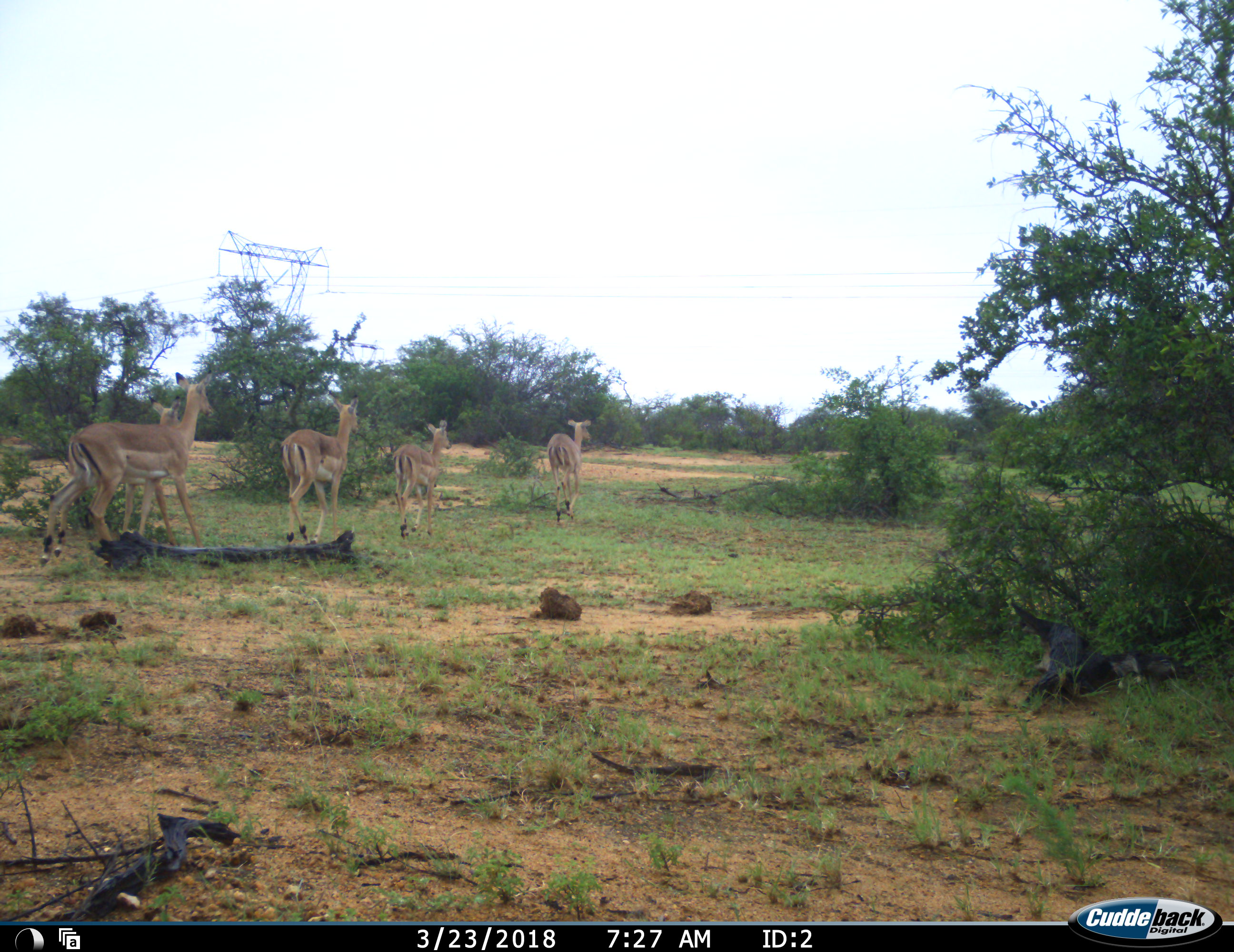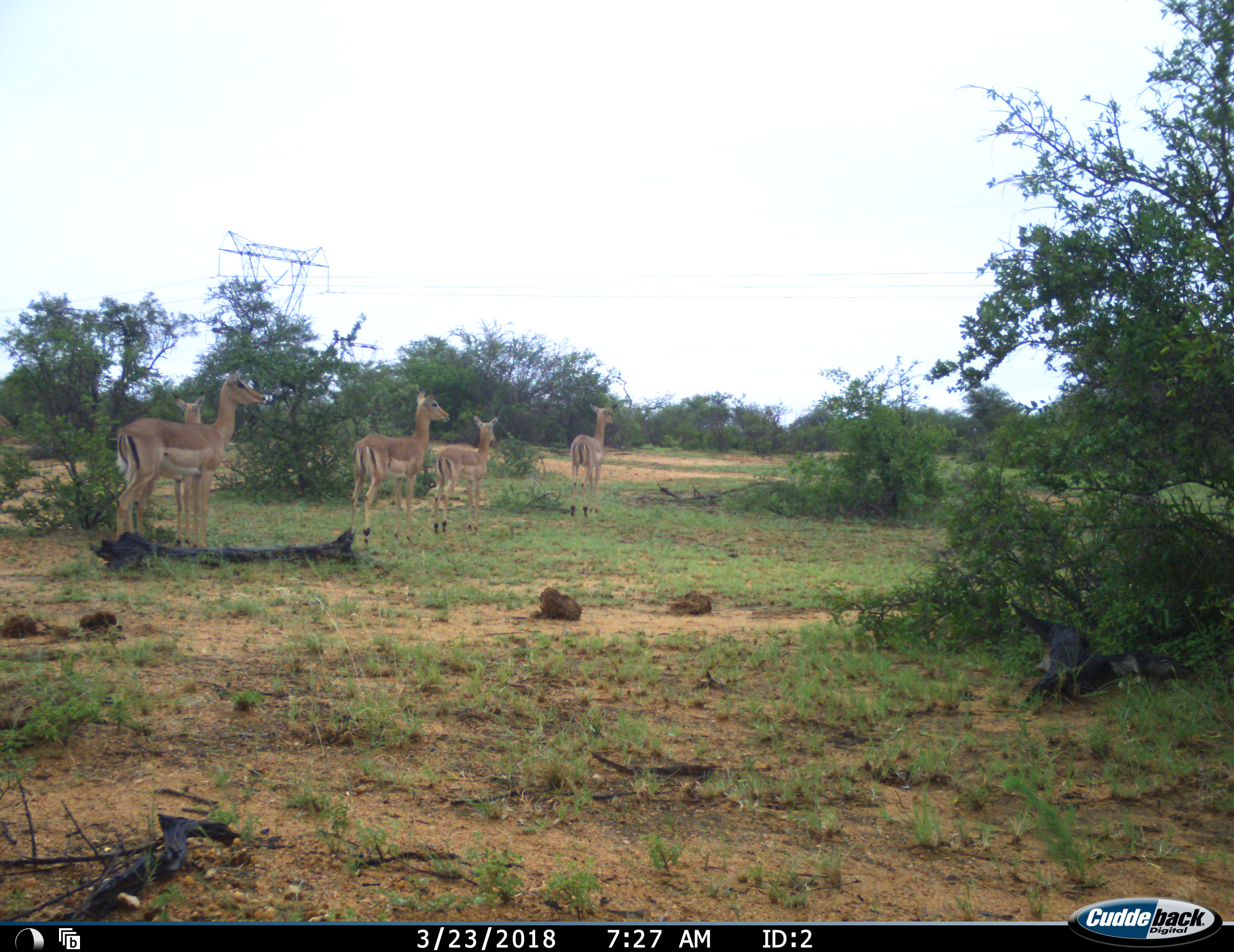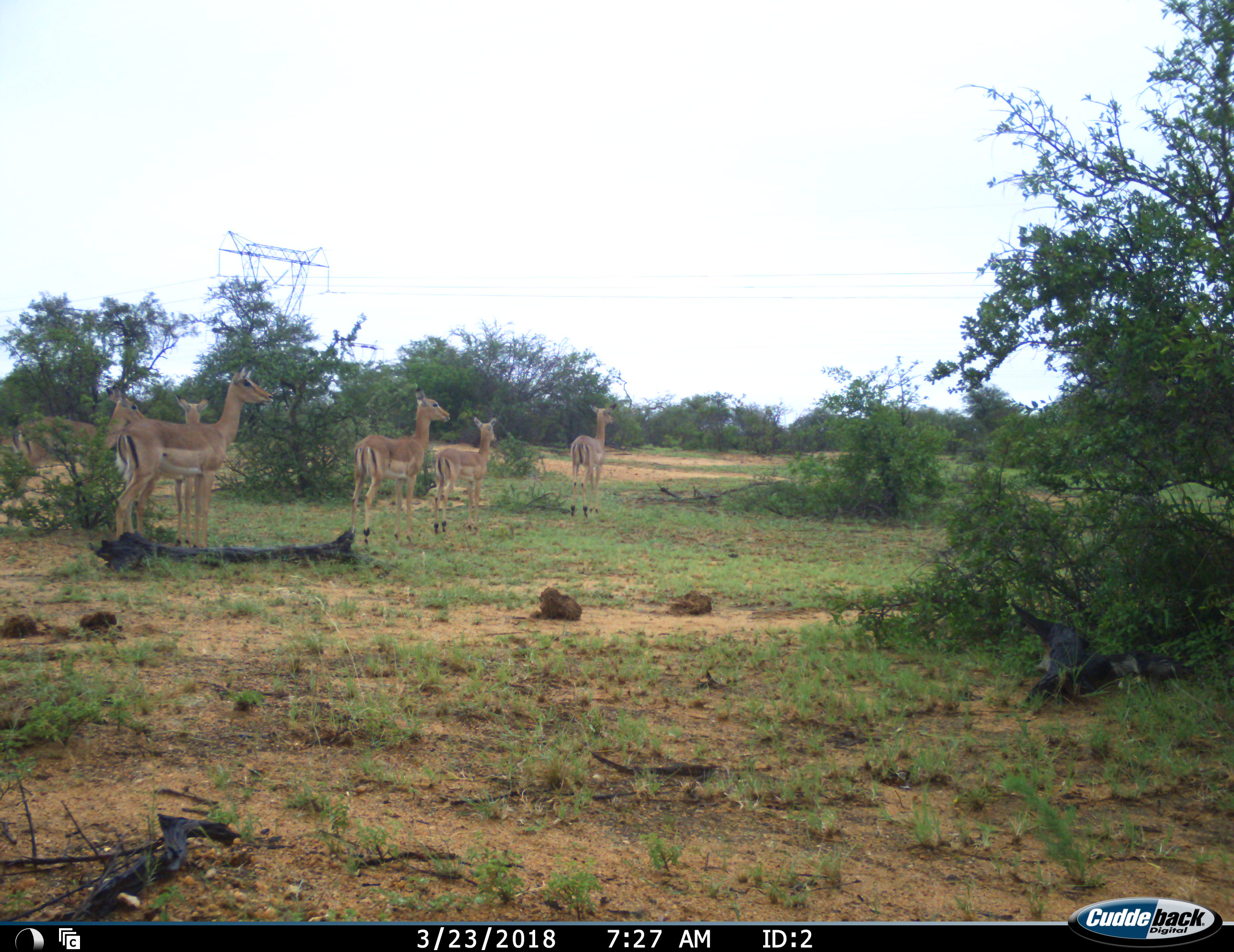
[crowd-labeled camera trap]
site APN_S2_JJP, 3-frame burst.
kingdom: Animalia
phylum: Chordata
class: Mammalia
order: Artiodactyla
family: Bovidae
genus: Aepyceros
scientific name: Aepyceros melampus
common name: impala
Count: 6.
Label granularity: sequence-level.